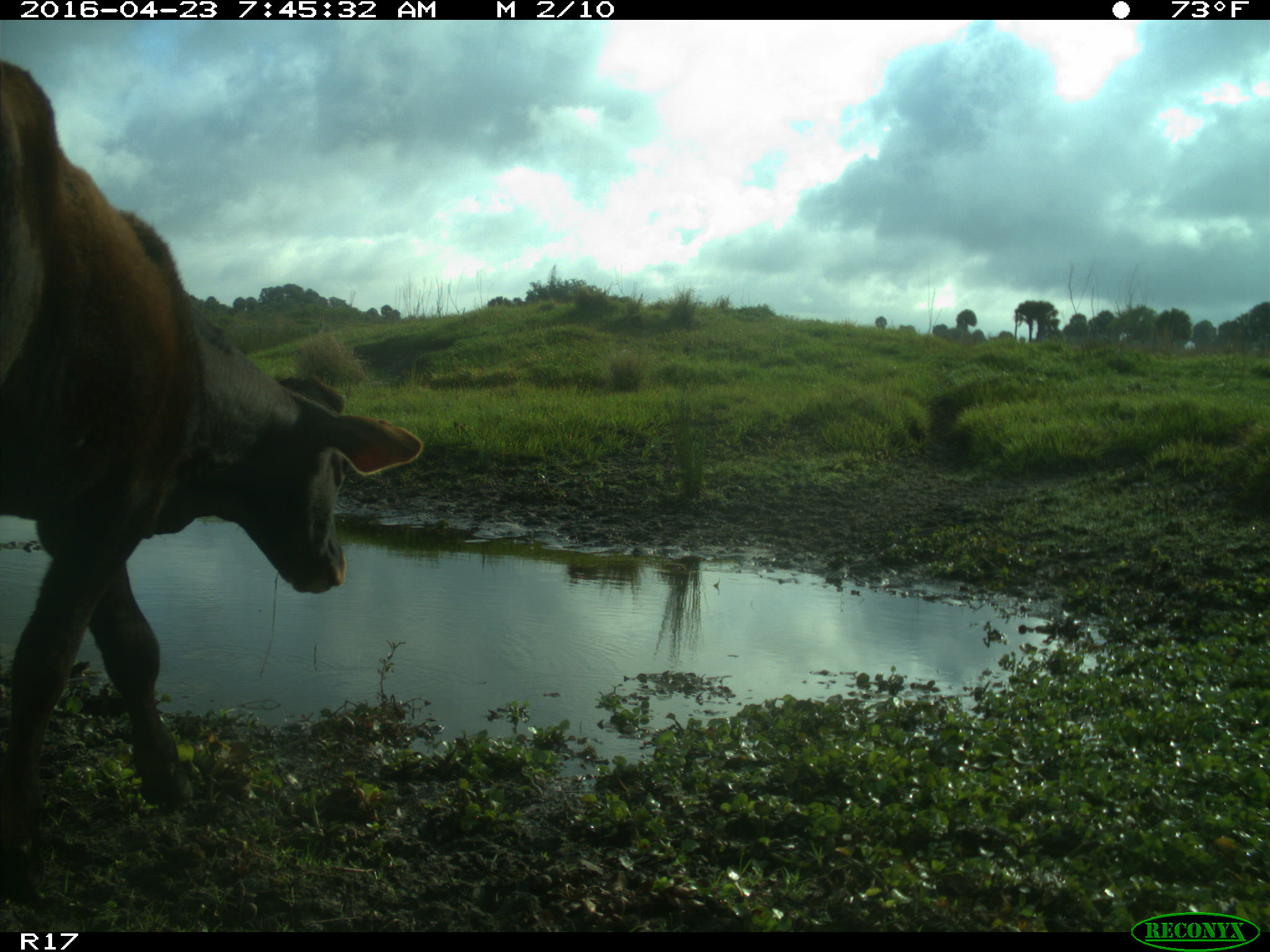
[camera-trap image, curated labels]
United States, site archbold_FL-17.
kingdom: Animalia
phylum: Chordata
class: Mammalia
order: Artiodactyla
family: Bovidae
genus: Bos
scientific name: Bos taurus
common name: domestic cow